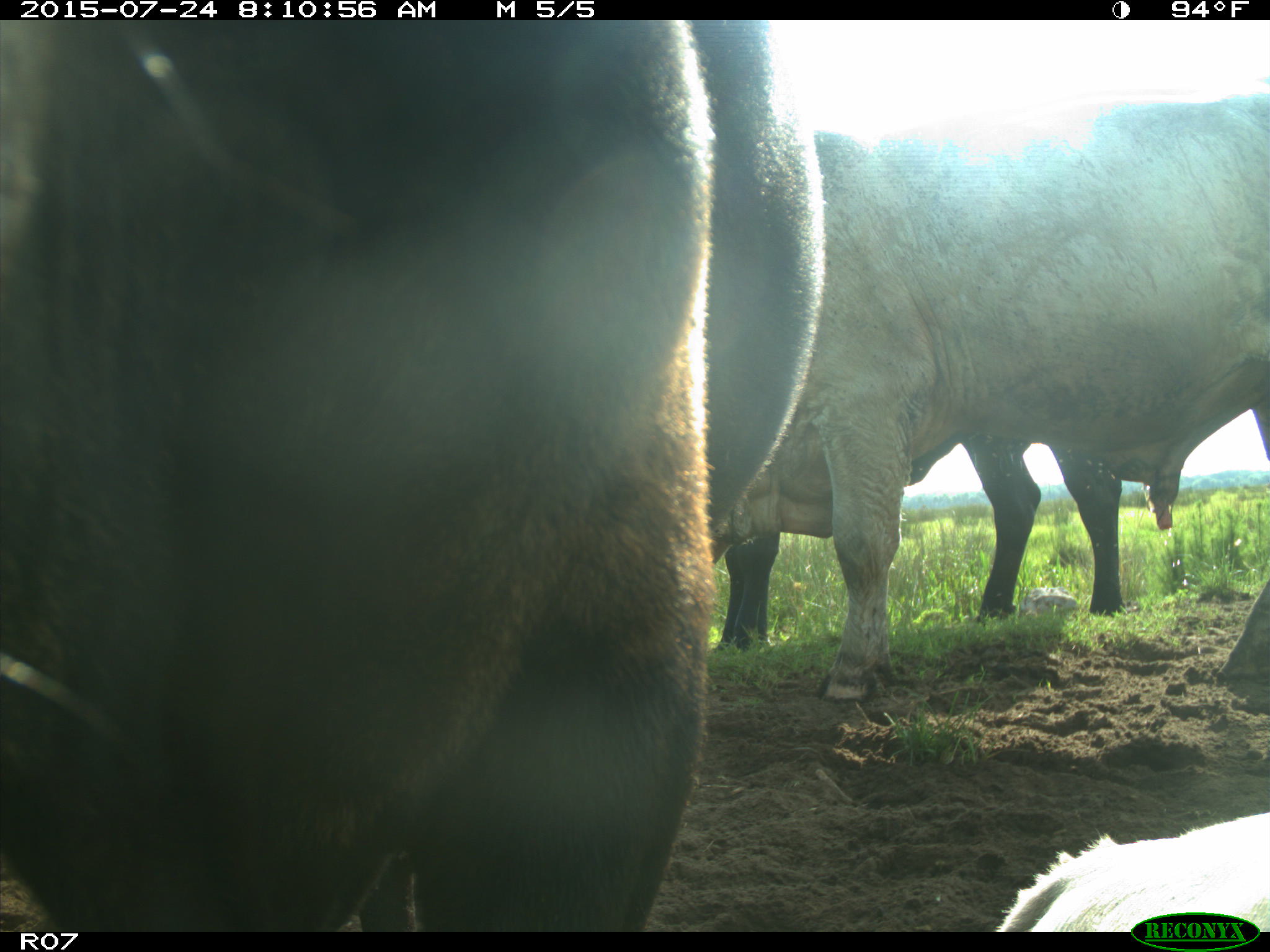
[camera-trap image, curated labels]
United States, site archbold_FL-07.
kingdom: Animalia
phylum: Chordata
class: Mammalia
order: Artiodactyla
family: Bovidae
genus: Bos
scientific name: Bos taurus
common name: domestic cow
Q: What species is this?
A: Bos taurus (domestic cow).